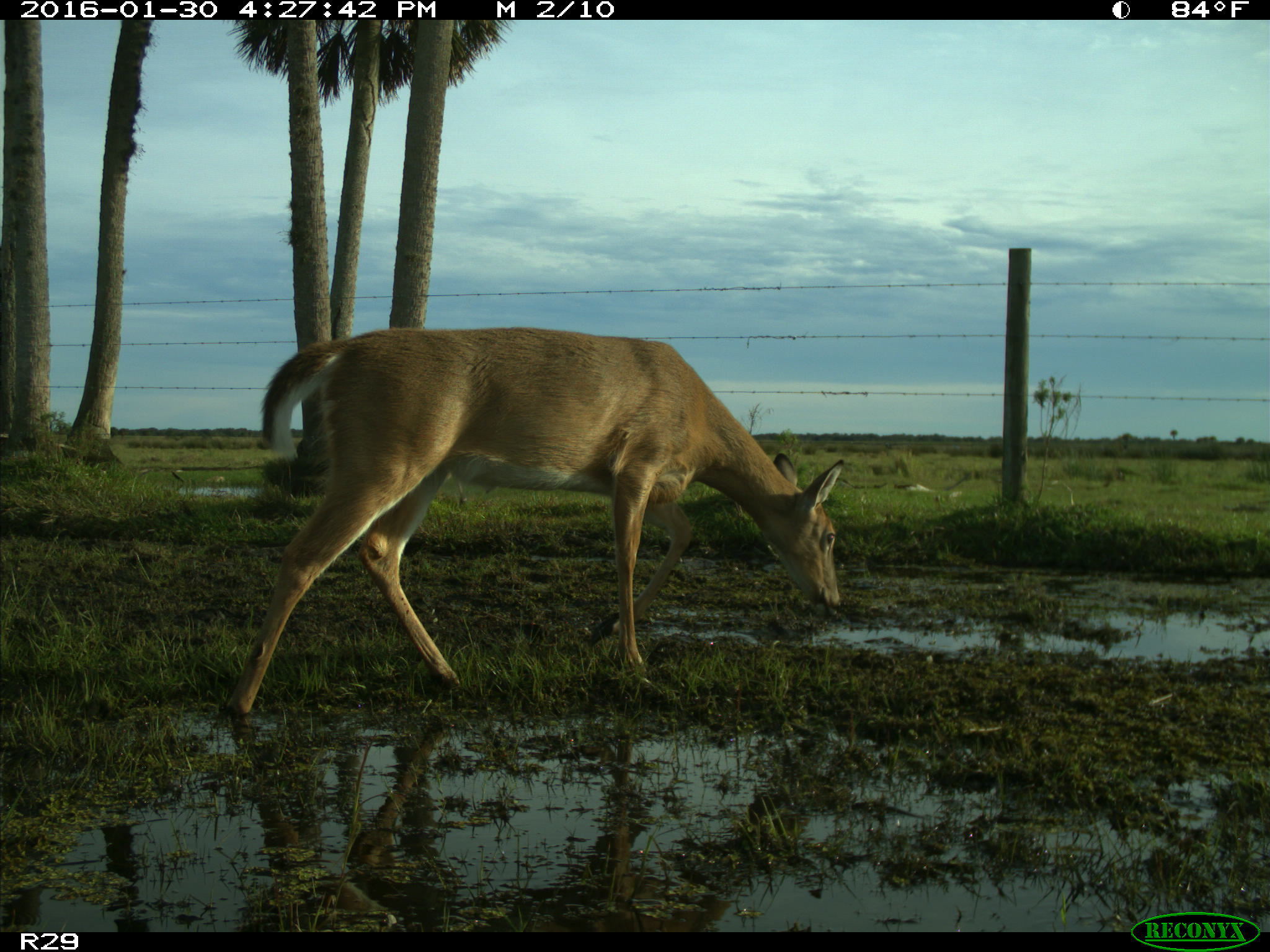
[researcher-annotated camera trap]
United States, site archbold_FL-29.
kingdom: Animalia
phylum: Chordata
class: Mammalia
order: Artiodactyla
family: Cervidae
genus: Odocoileus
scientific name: Odocoileus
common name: deer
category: unidentified deer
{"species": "unidentified deer (deer) (Odocoileus)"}